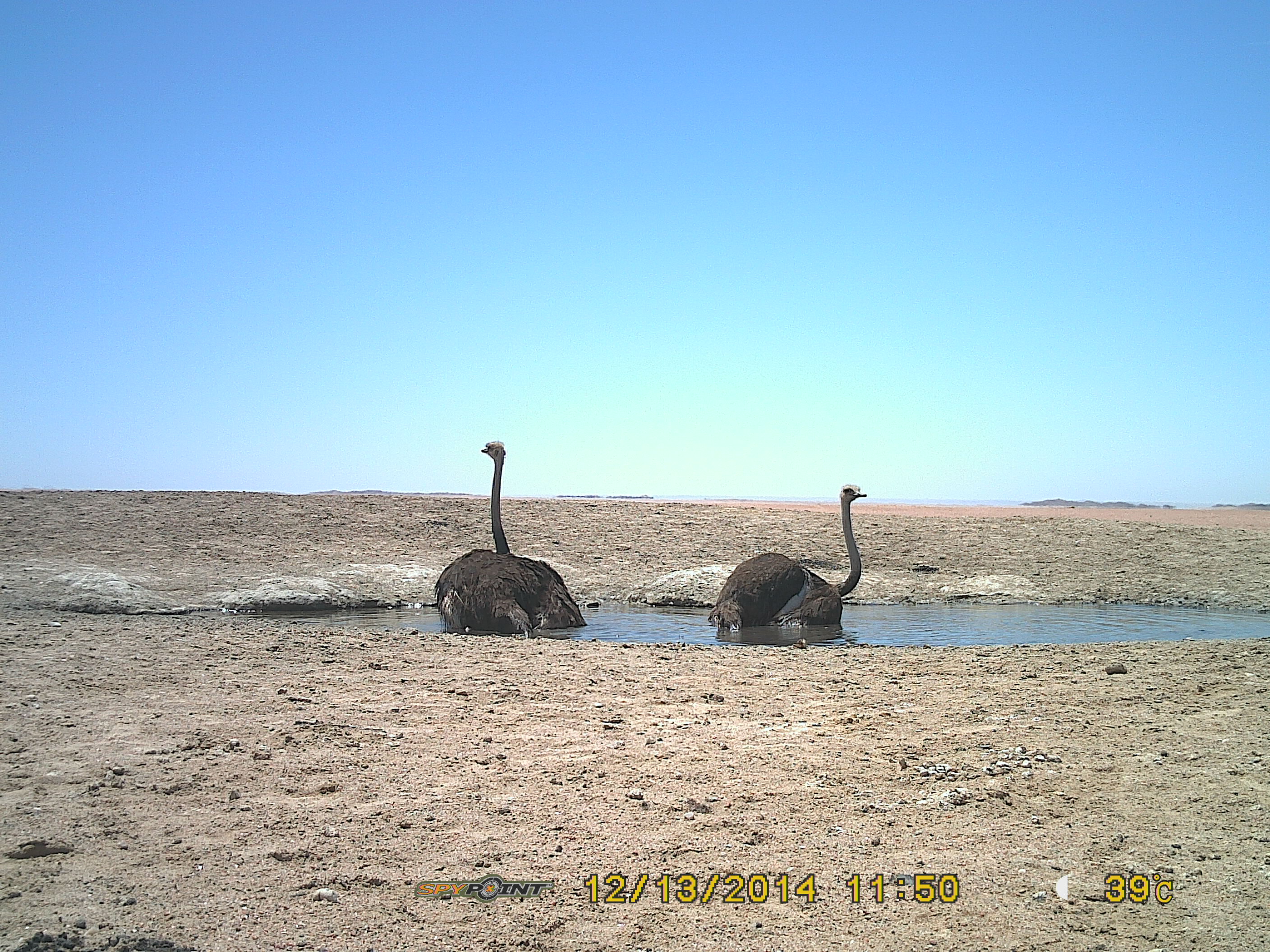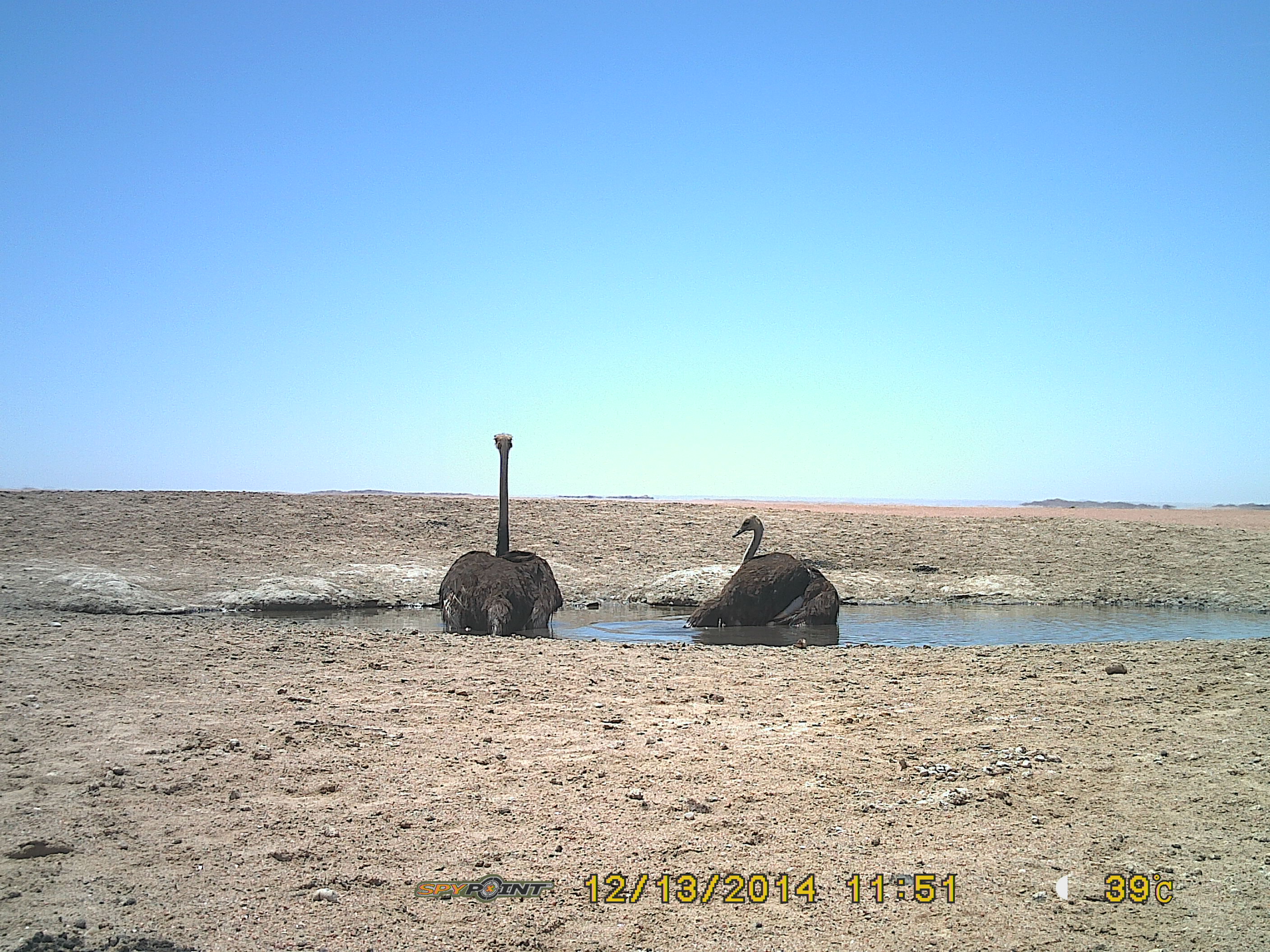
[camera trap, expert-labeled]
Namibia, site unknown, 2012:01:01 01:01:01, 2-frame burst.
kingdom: Animalia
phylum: Chordata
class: Aves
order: Struthioniformes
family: Struthionidae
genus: Struthio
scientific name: Struthio camelus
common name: common ostrich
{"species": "Struthio camelus (common ostrich)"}